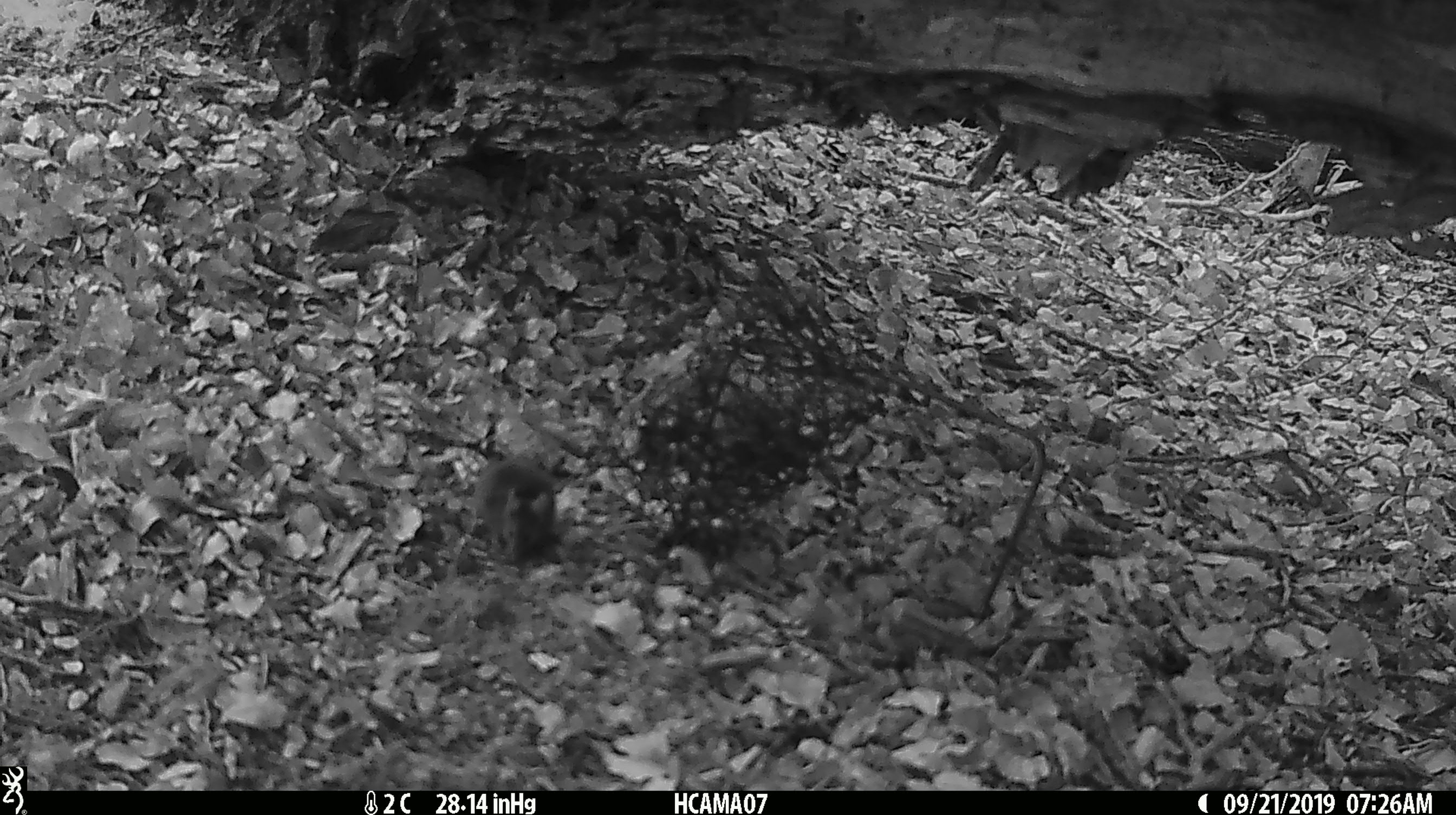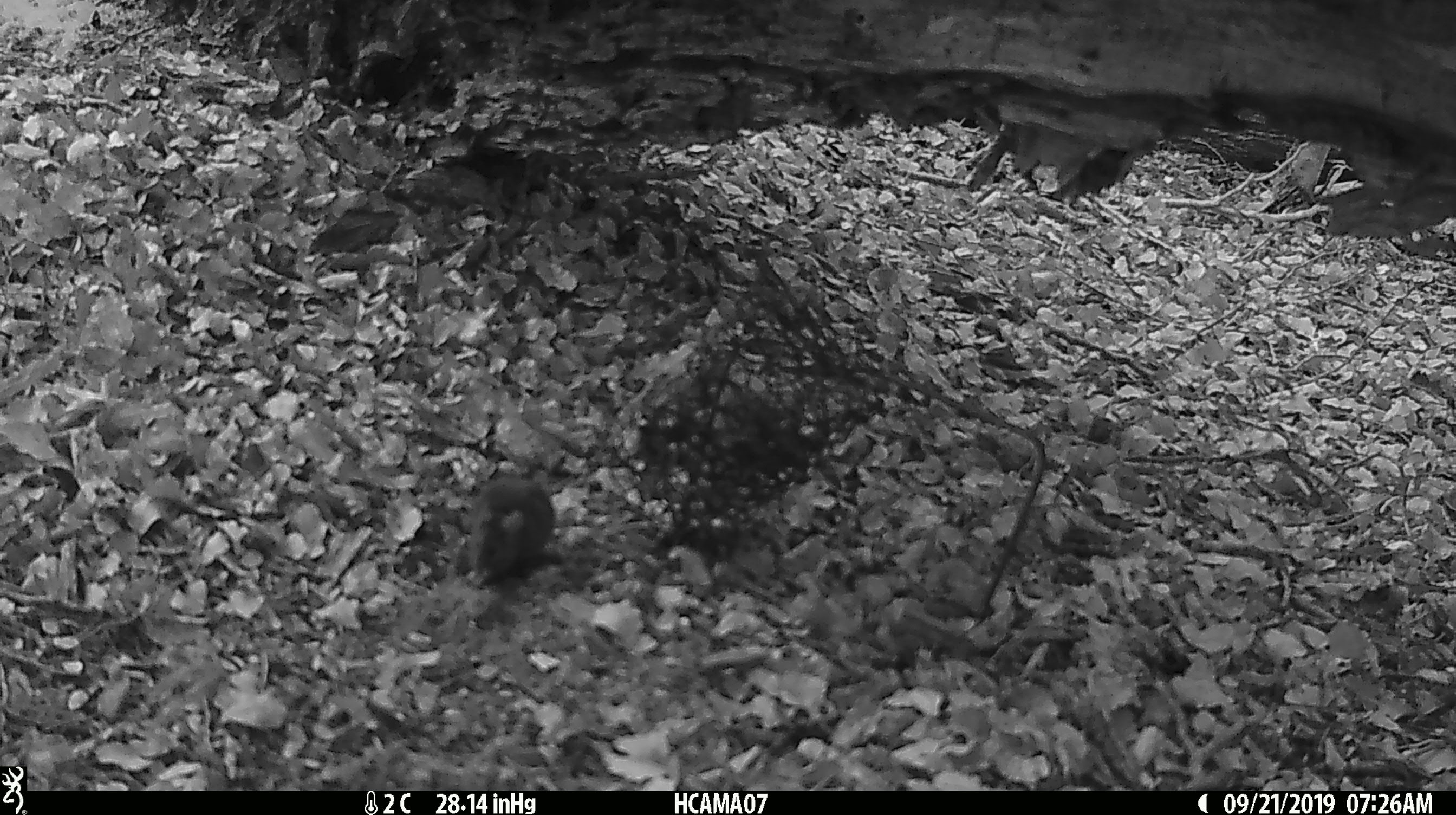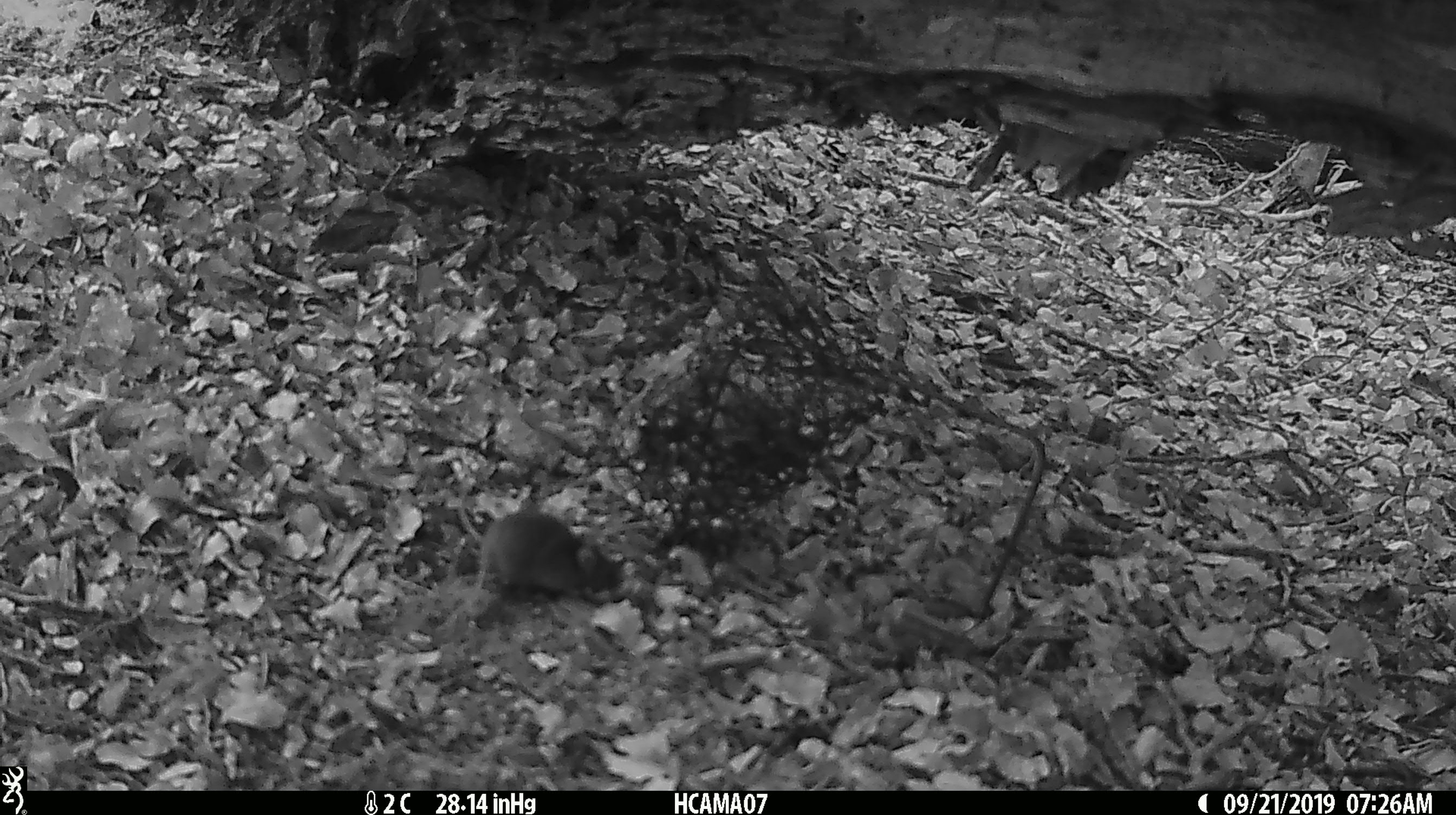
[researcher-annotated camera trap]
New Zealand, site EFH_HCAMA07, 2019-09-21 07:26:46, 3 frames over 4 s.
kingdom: Animalia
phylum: Chordata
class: Mammalia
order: Rodentia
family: Muridae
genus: Mus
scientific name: Mus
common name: mouse